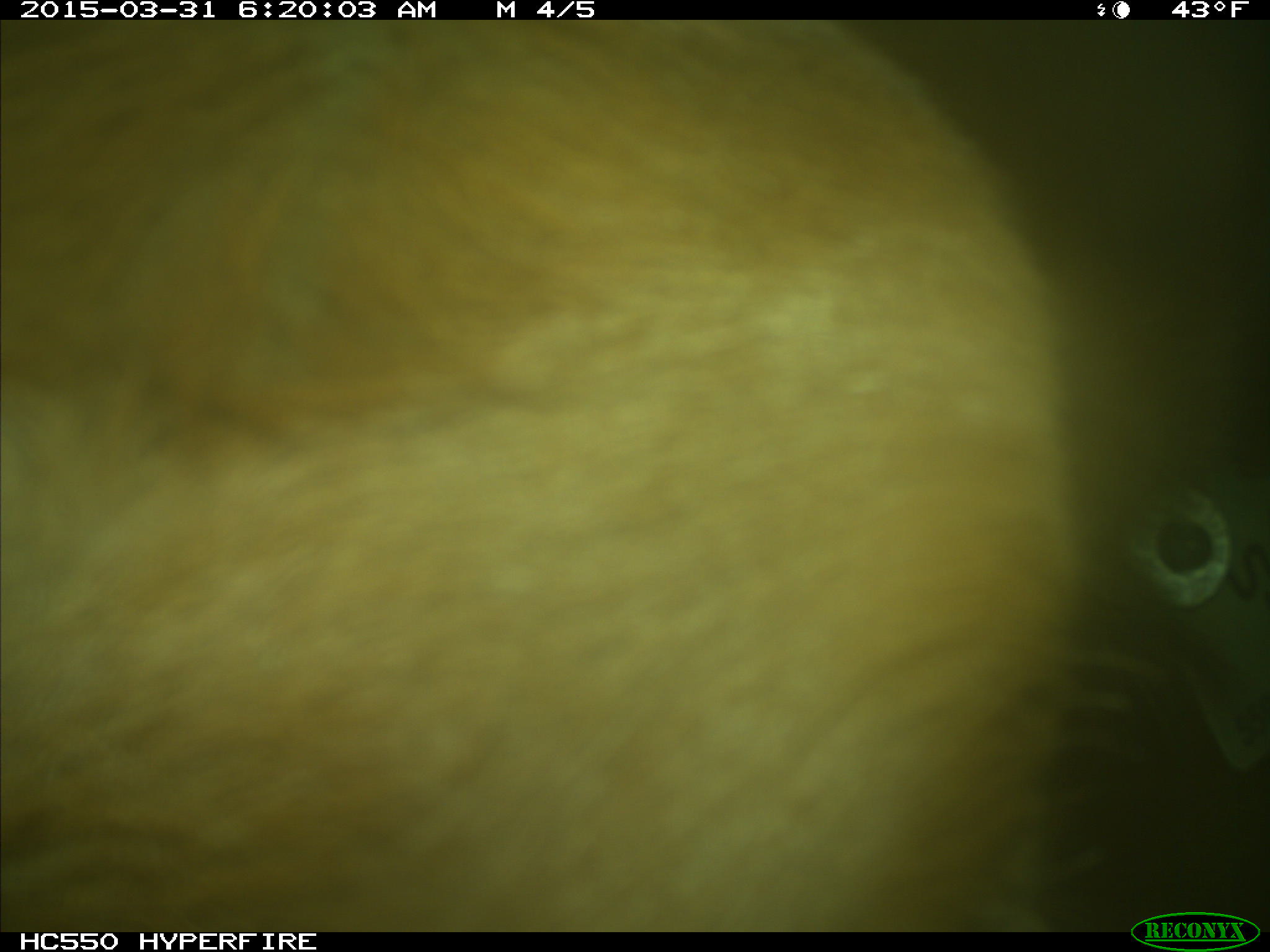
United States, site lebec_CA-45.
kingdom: Animalia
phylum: Chordata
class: Mammalia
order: Artiodactyla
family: Bovidae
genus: Bos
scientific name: Bos taurus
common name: domestic cow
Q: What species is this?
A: Bos taurus (domestic cow).